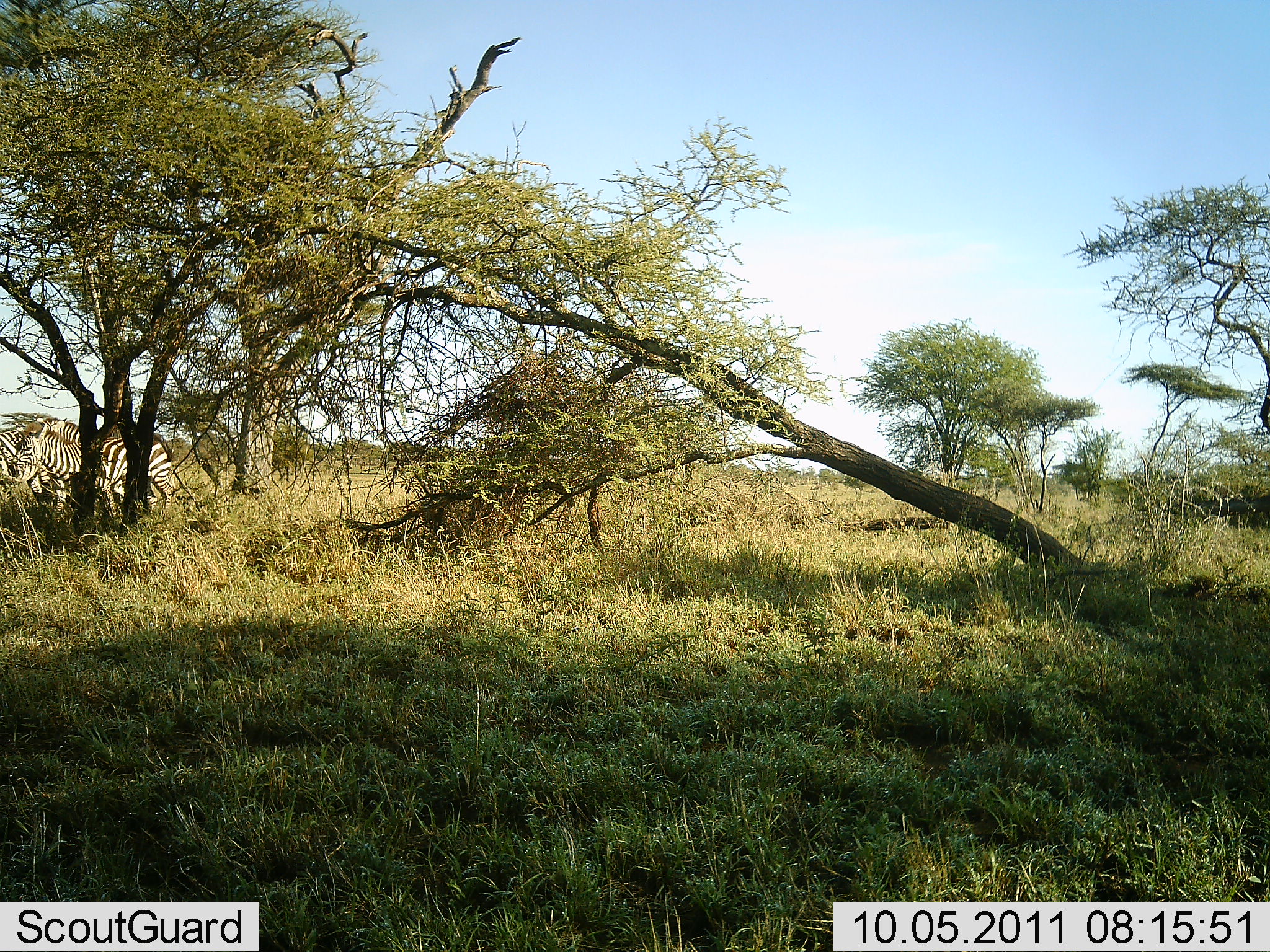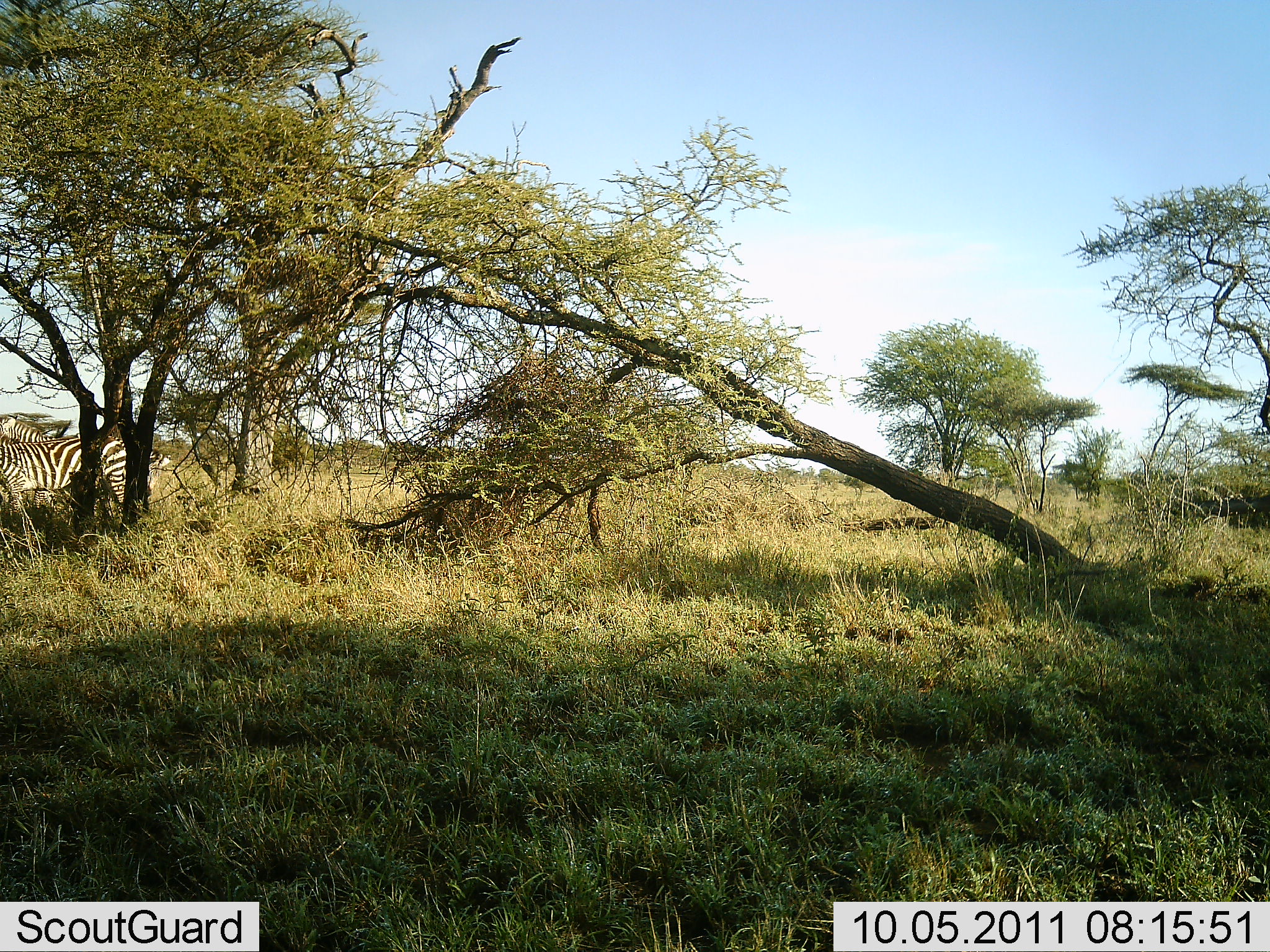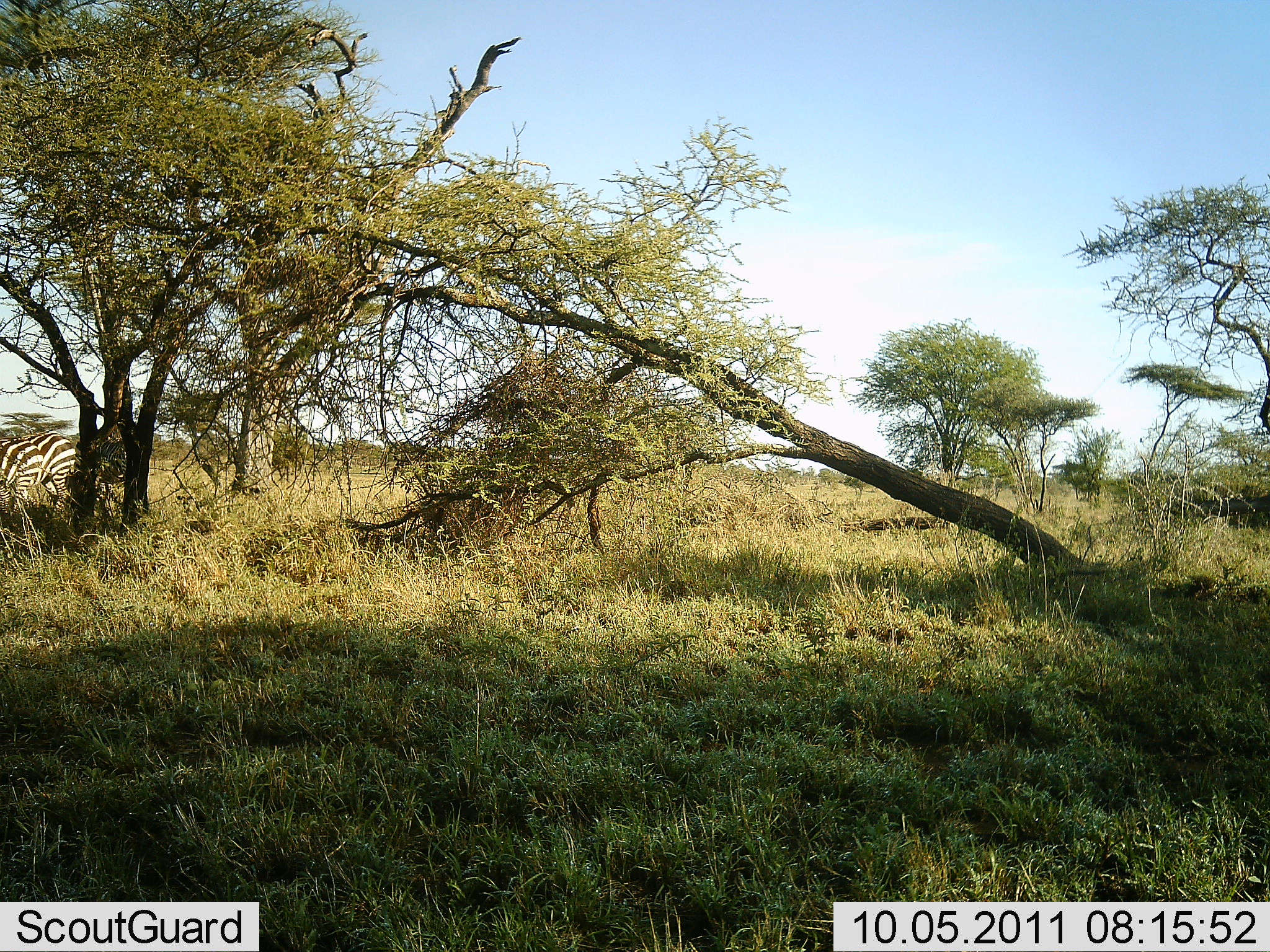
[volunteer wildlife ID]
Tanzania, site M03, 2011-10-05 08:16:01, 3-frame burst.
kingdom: Animalia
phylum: Chordata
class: Mammalia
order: Perissodactyla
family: Equidae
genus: Equus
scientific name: Equus quagga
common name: plains zebra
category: zebra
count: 2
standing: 9%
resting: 0%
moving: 82%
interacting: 0%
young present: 9%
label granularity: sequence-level